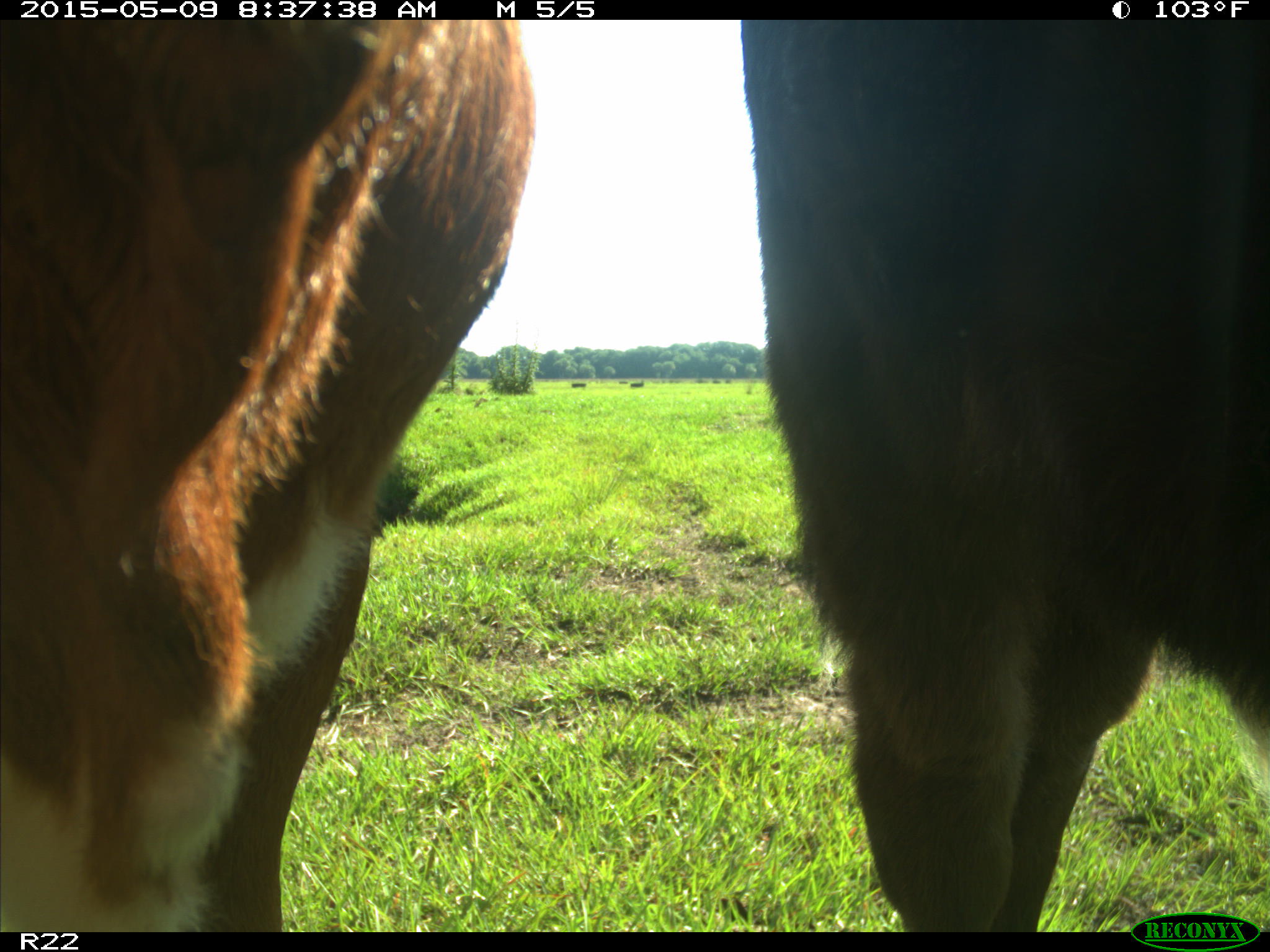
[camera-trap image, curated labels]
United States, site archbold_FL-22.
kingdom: Animalia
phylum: Chordata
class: Mammalia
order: Artiodactyla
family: Bovidae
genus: Bos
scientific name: Bos taurus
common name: domestic cow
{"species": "Bos taurus (domestic cow)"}